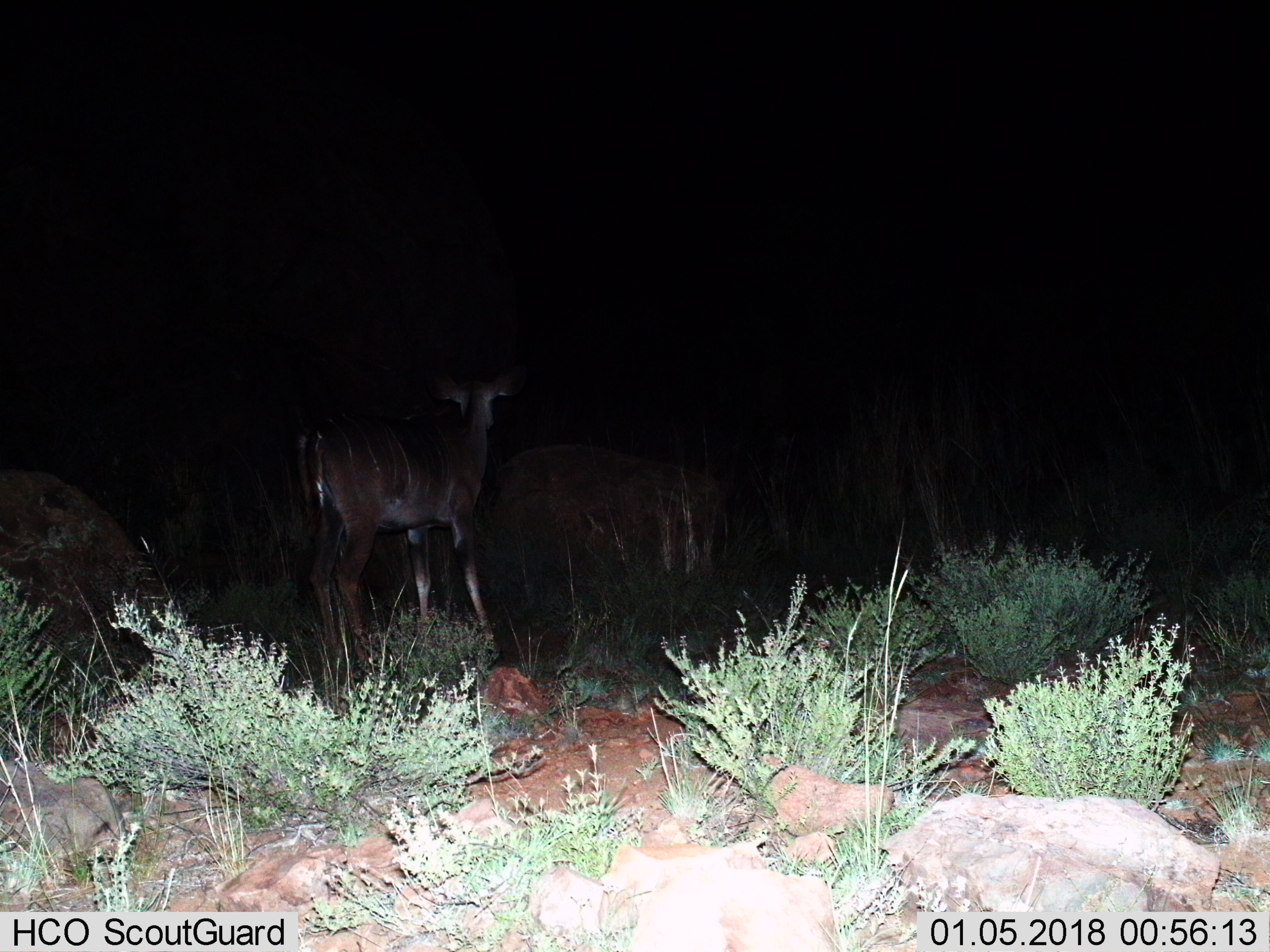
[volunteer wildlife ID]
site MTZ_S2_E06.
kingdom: Animalia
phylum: Chordata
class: Mammalia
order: Artiodactyla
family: Bovidae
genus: Tragelaphus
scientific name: Tragelaphus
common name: kudu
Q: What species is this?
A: Kudu (Tragelaphus).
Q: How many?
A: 1.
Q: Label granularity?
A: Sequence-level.